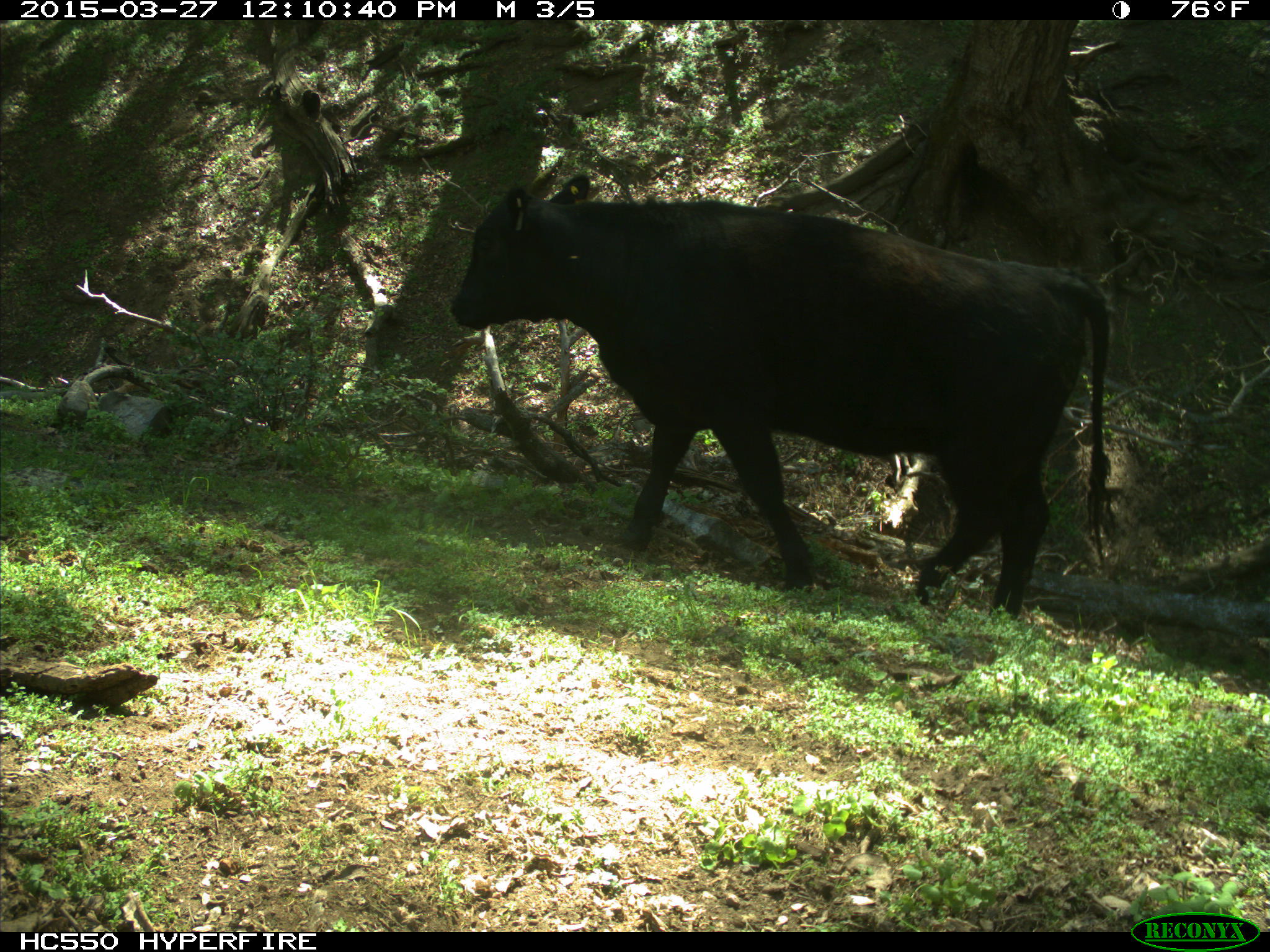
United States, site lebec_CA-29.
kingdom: Animalia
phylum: Chordata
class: Mammalia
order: Artiodactyla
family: Bovidae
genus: Bos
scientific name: Bos taurus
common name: domestic cow